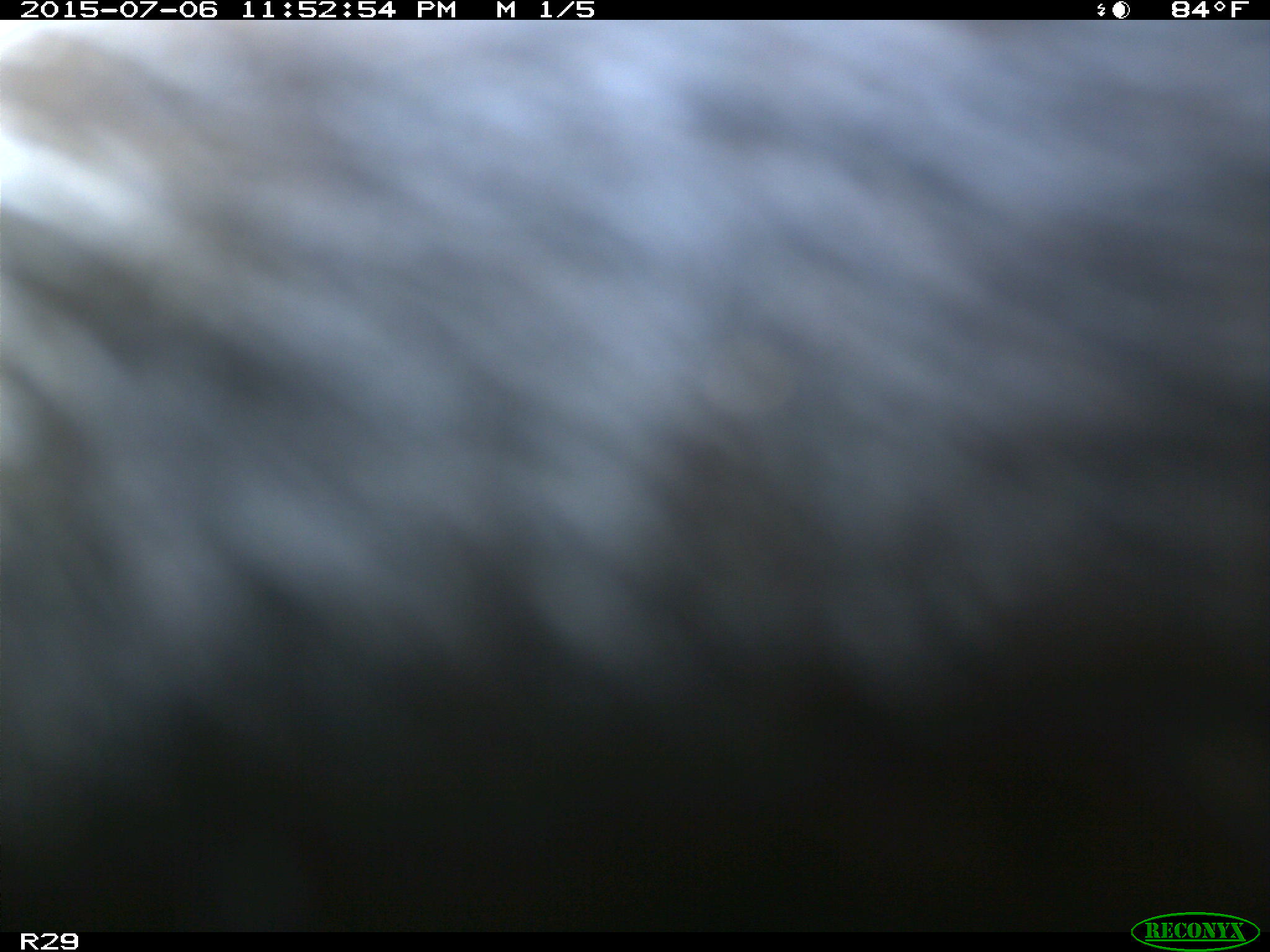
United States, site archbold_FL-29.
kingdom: Animalia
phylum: Chordata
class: Mammalia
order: Artiodactyla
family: Bovidae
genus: Bos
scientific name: Bos taurus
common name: domestic cow